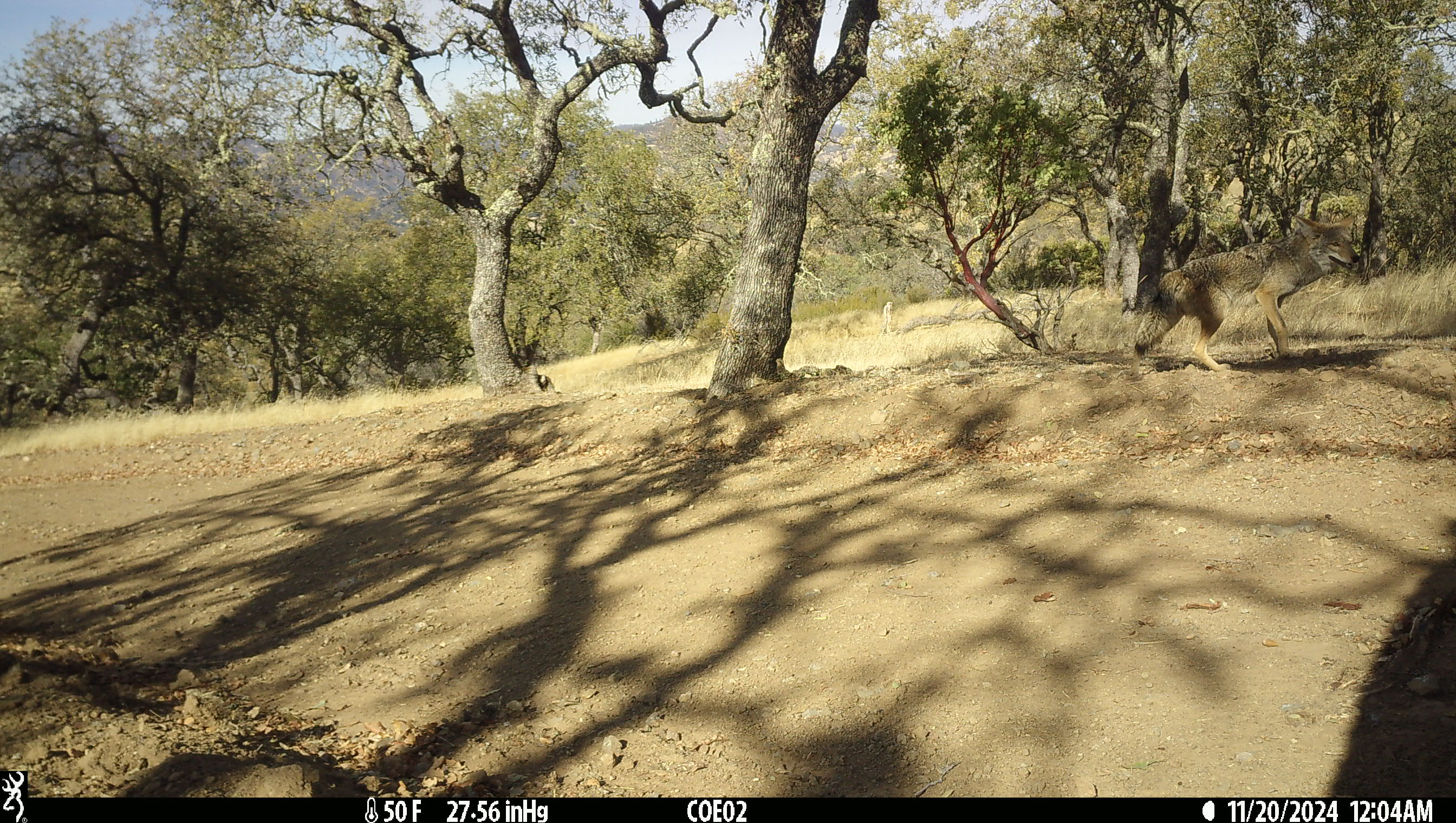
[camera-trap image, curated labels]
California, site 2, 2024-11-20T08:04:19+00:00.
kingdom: Animalia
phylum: Chordata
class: Mammalia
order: Carnivora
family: Canidae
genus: Canis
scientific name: Canis latrans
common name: coyote